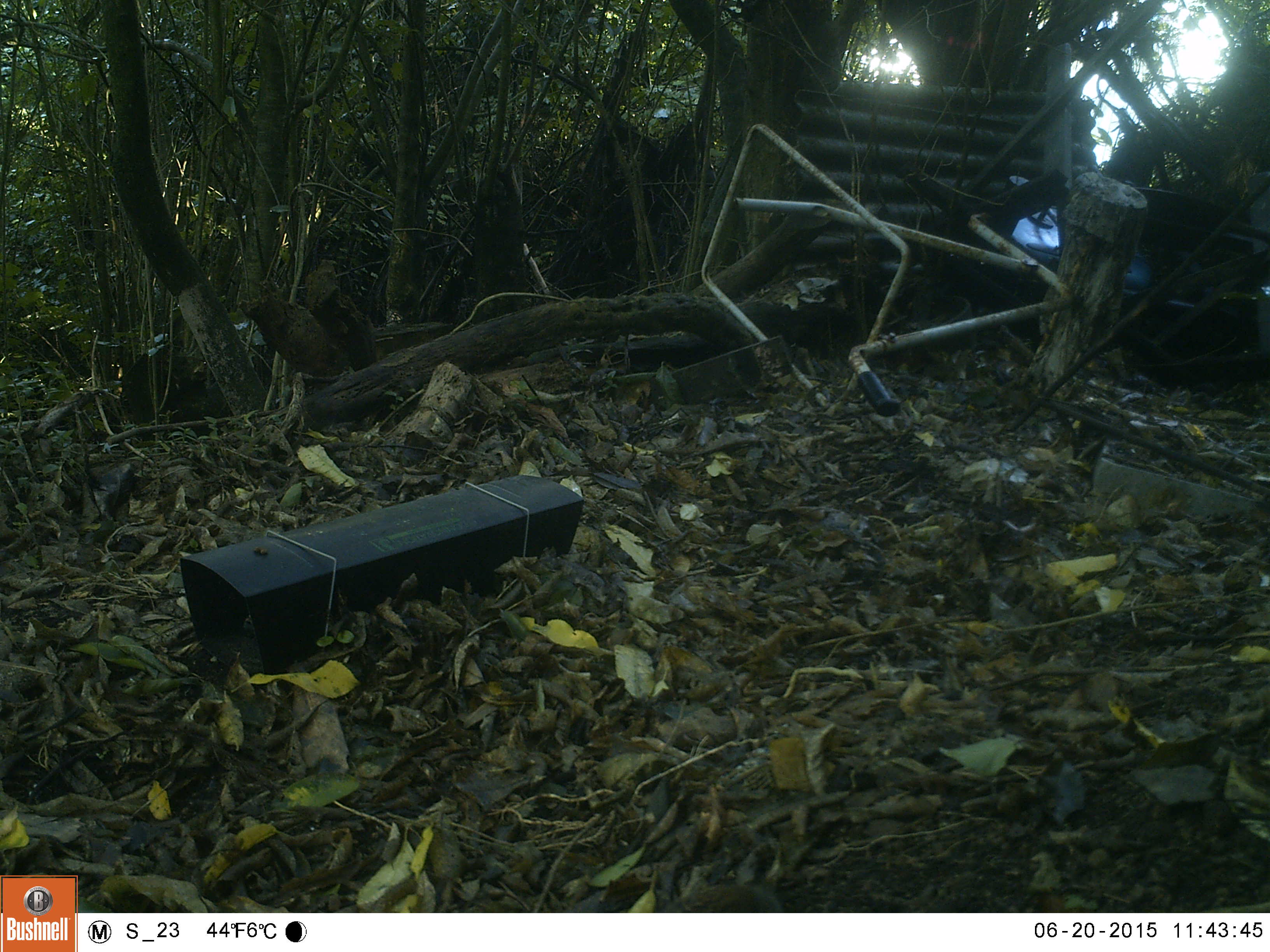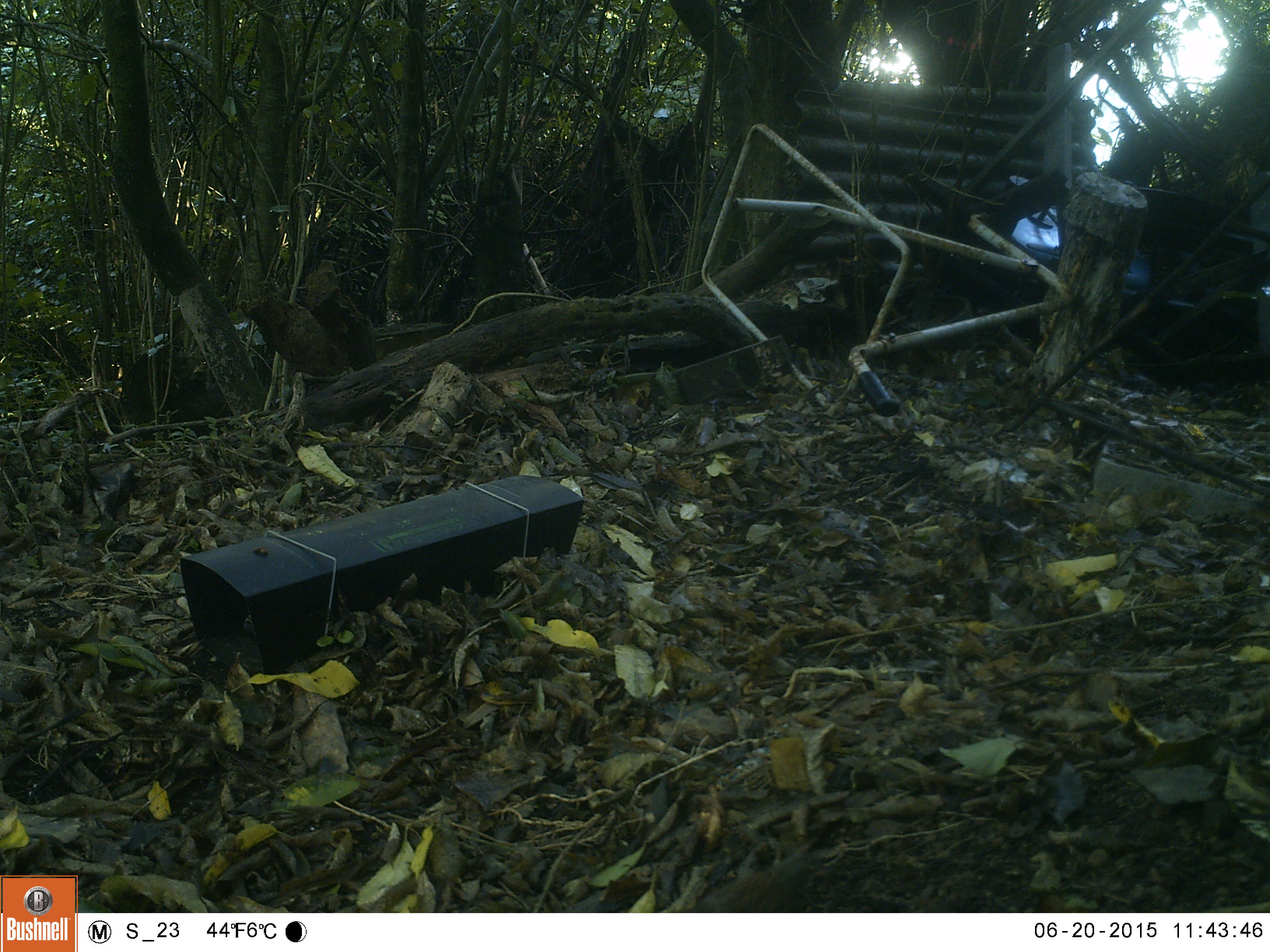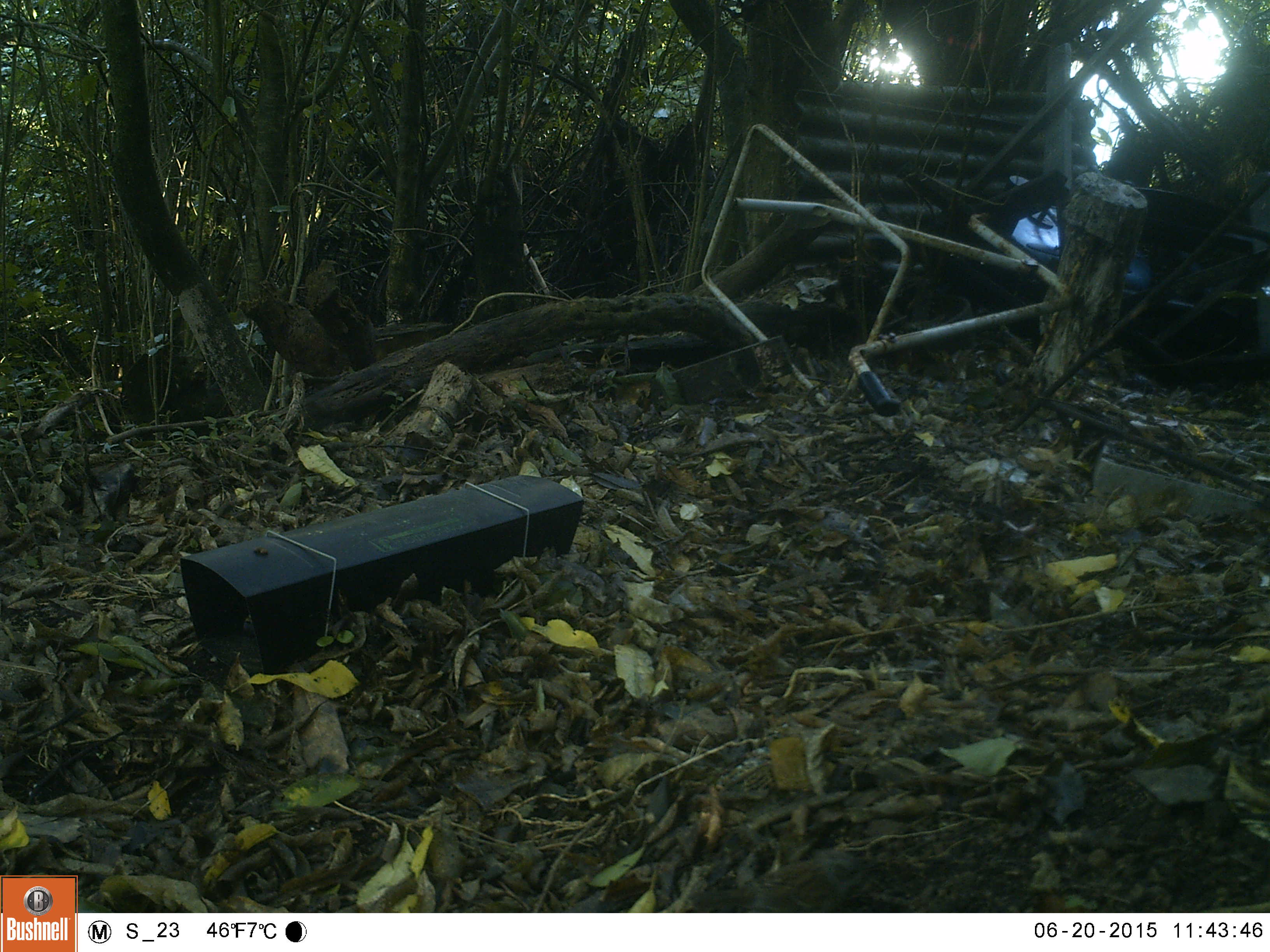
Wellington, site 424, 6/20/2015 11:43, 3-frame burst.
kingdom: Animalia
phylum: Chordata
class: Aves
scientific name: Aves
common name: bird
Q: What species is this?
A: Bird (Aves).